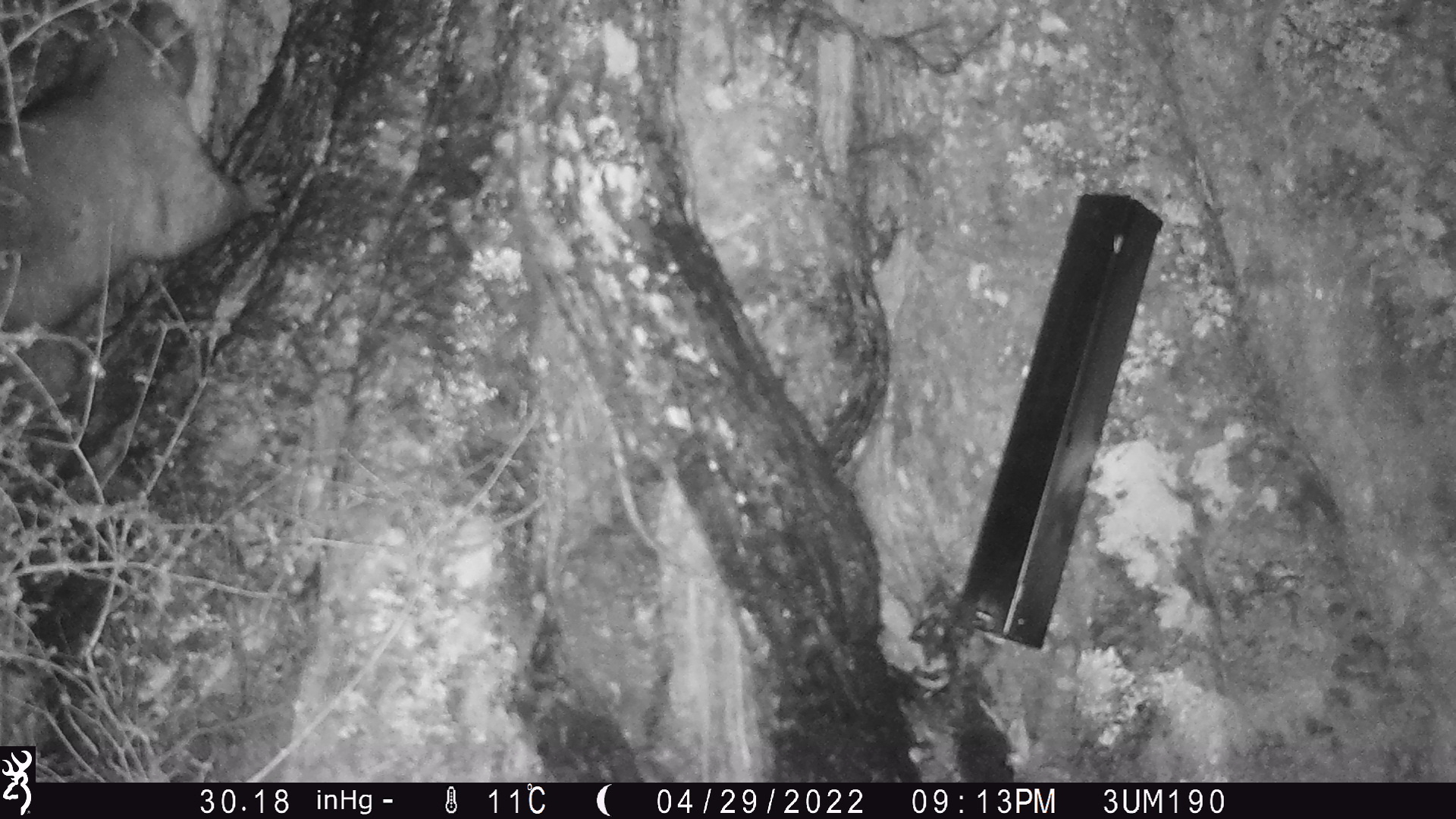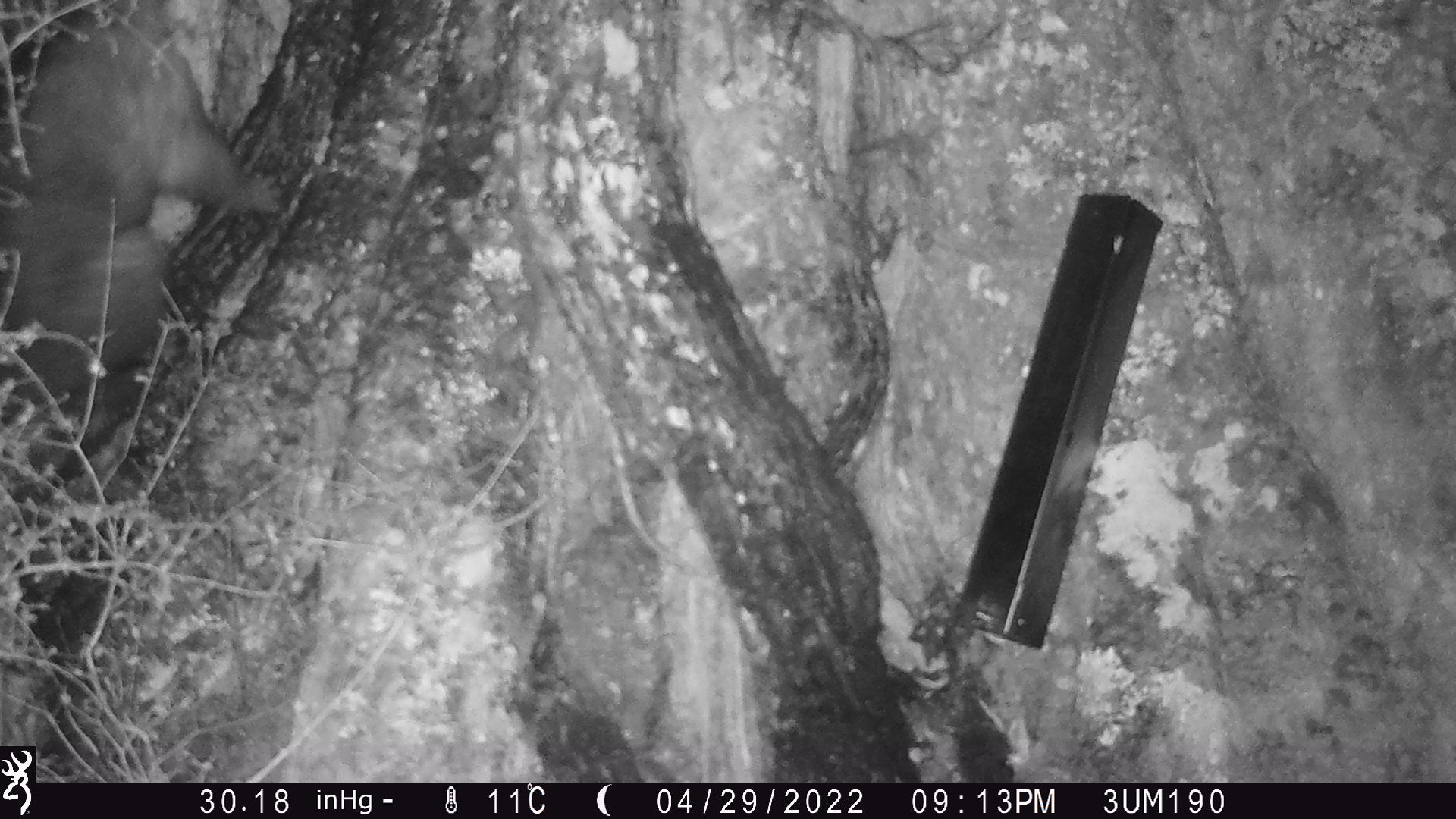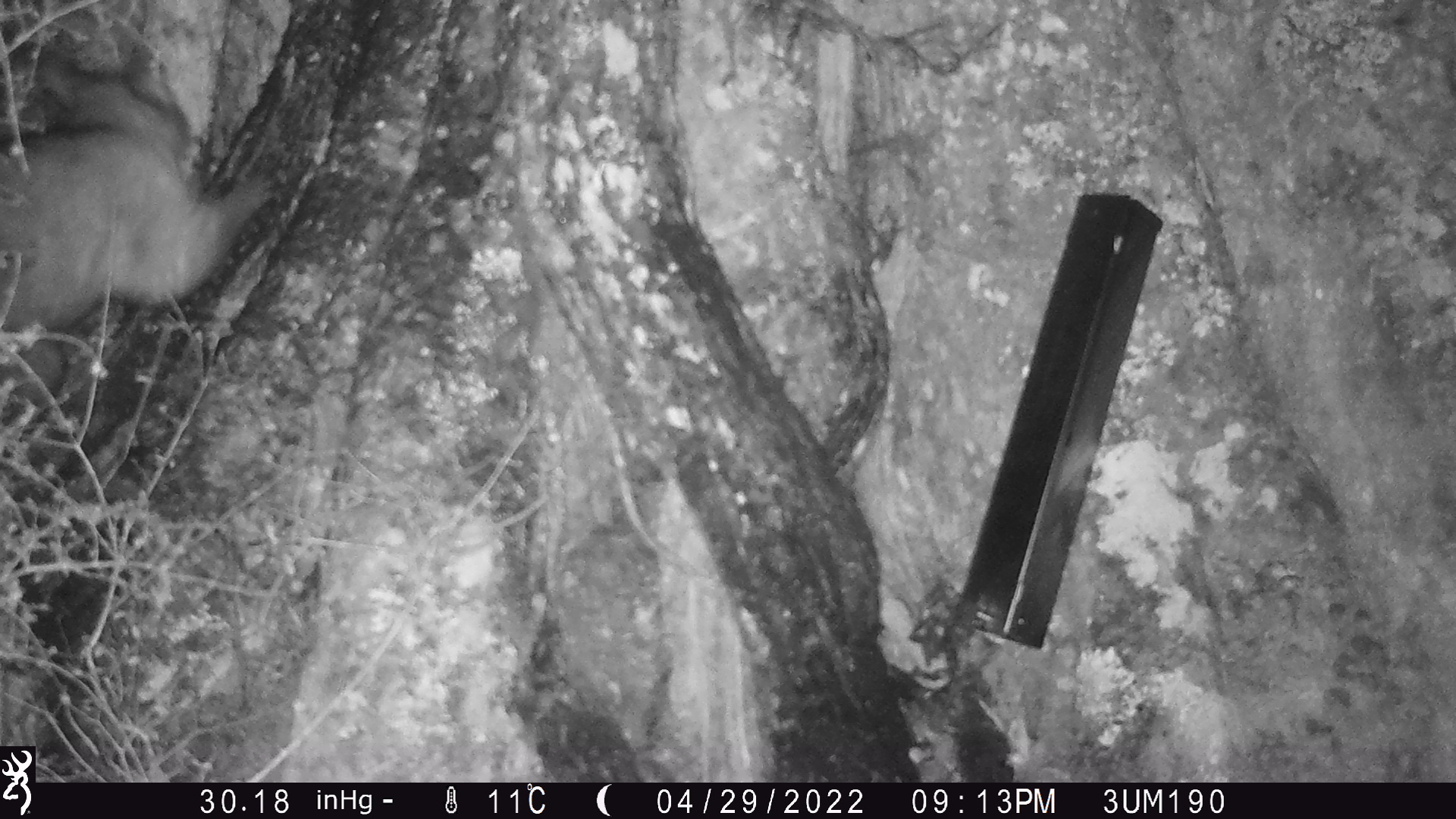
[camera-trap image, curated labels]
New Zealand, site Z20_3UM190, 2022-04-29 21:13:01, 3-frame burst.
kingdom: Animalia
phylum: Chordata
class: Mammalia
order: Diprotodontia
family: Phalangeridae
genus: Trichosurus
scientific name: Trichosurus vulpecula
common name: common brushtail possum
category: possum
Possum (common brushtail possum) (Trichosurus vulpecula).